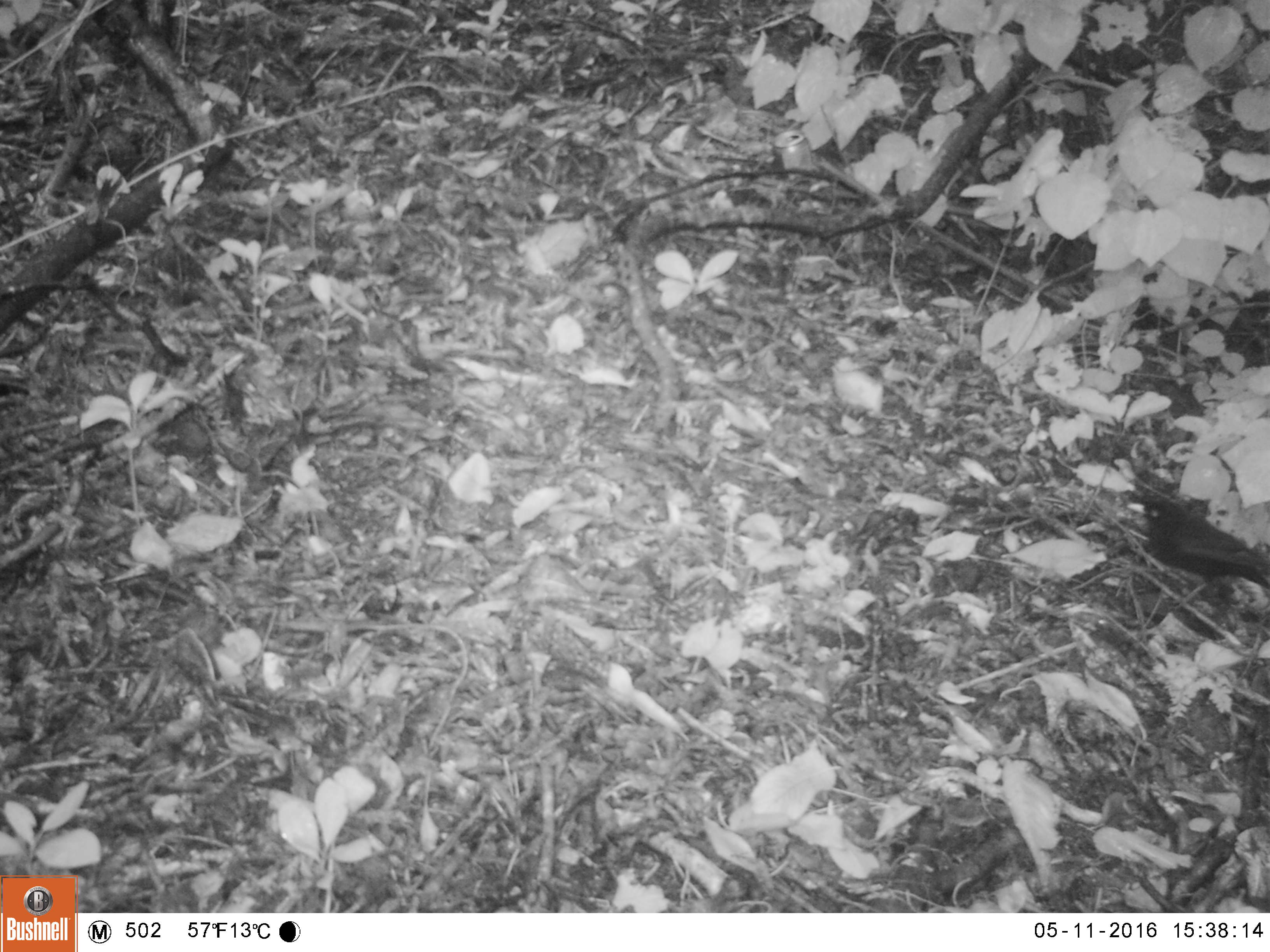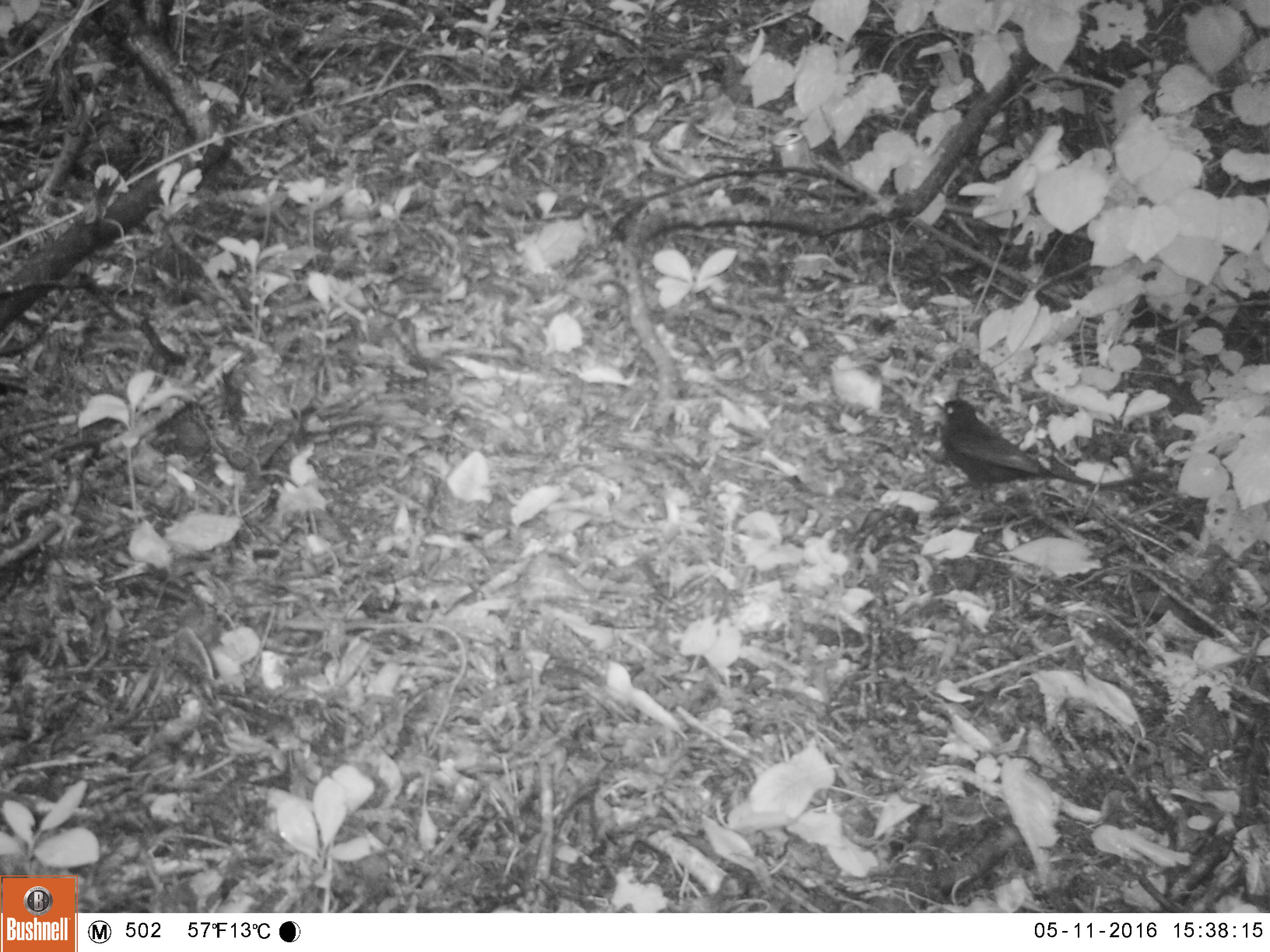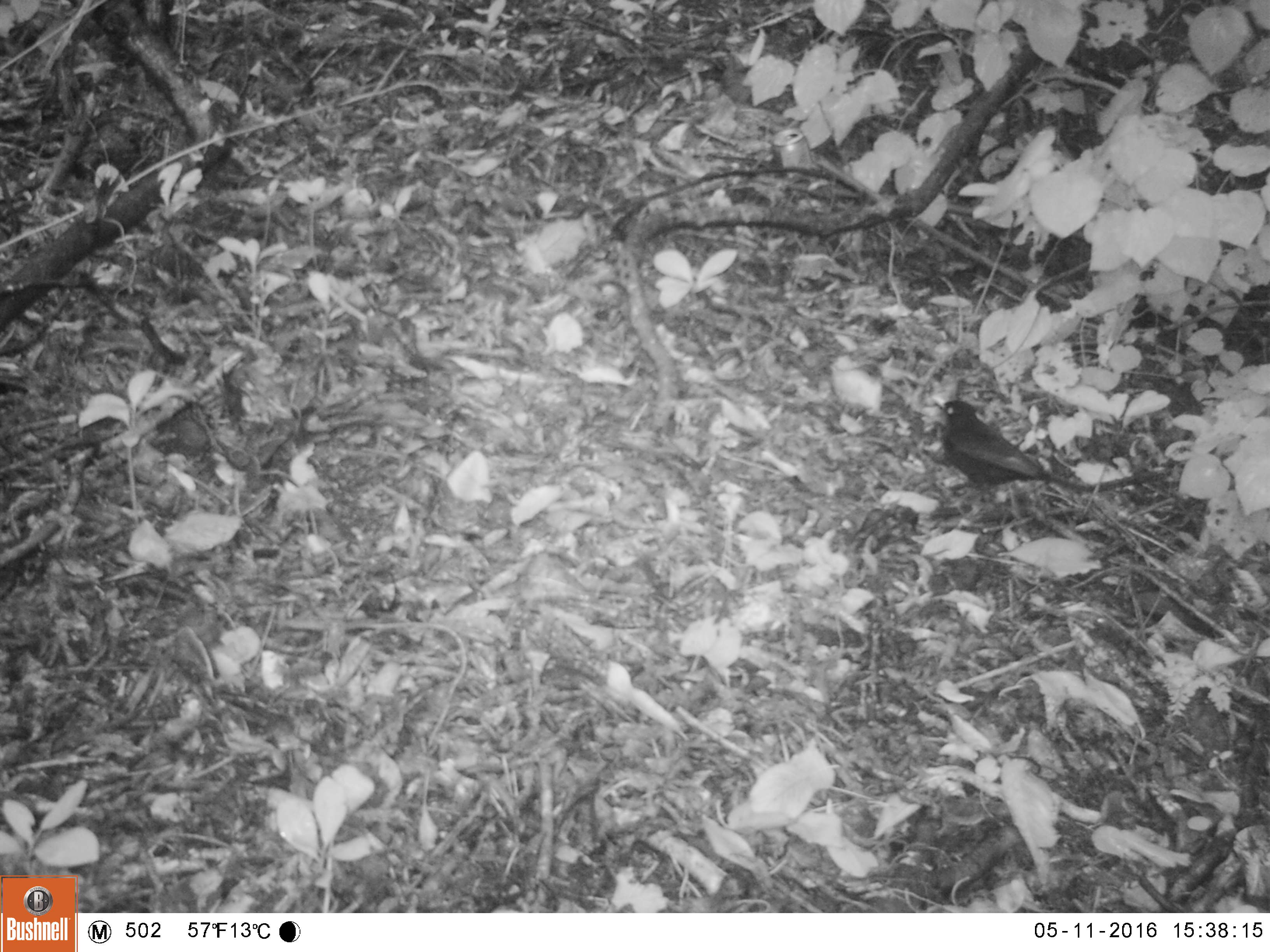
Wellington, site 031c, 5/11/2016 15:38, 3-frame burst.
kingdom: Animalia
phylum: Chordata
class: Aves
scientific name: Aves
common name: bird